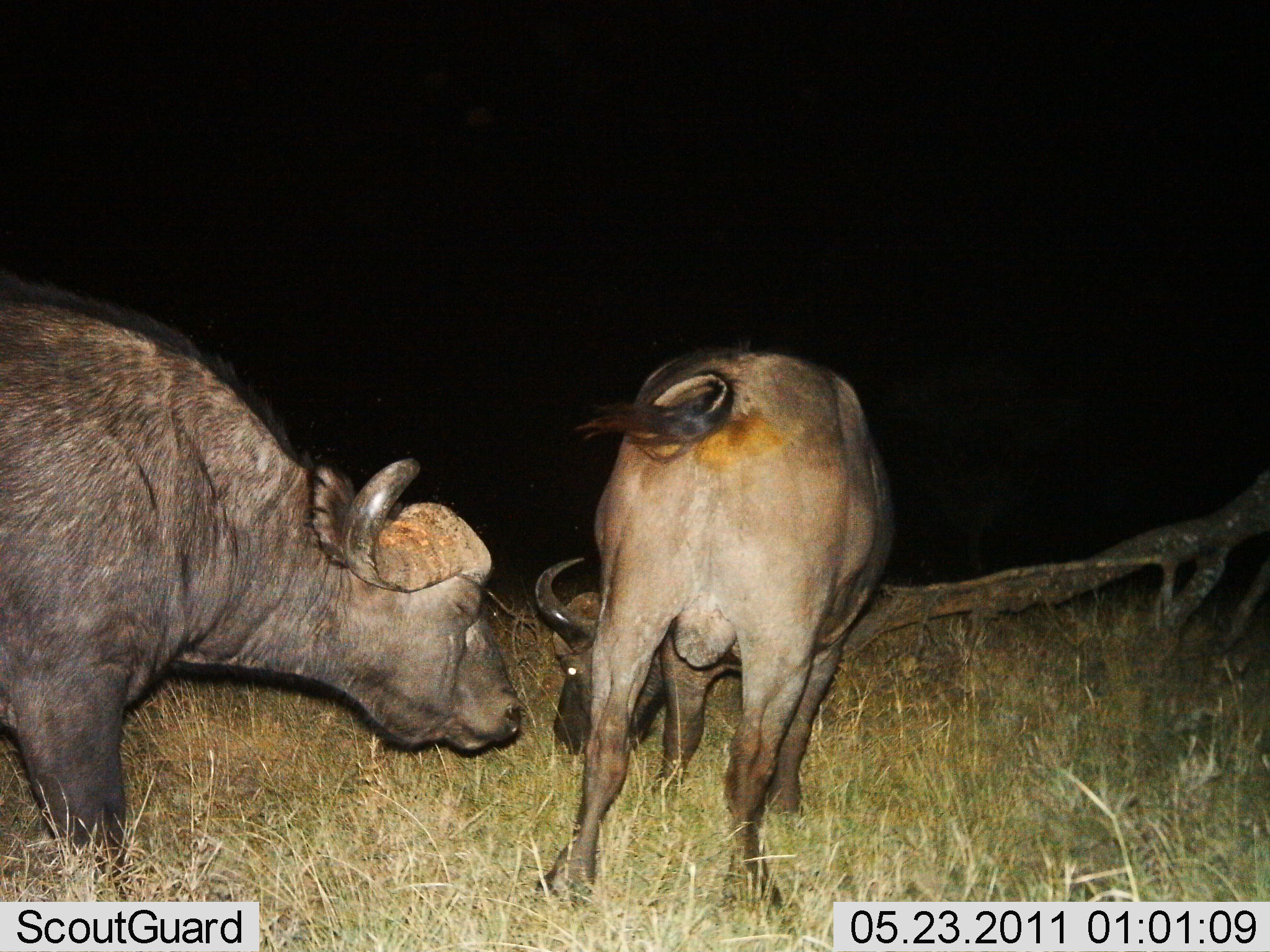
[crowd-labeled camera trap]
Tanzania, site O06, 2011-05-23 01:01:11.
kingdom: Animalia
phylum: Chordata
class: Mammalia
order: Artiodactyla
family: Bovidae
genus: Syncerus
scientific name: Syncerus caffer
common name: cape buffalo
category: buffalo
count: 2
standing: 55%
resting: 0%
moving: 0%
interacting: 27%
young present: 0%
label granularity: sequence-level